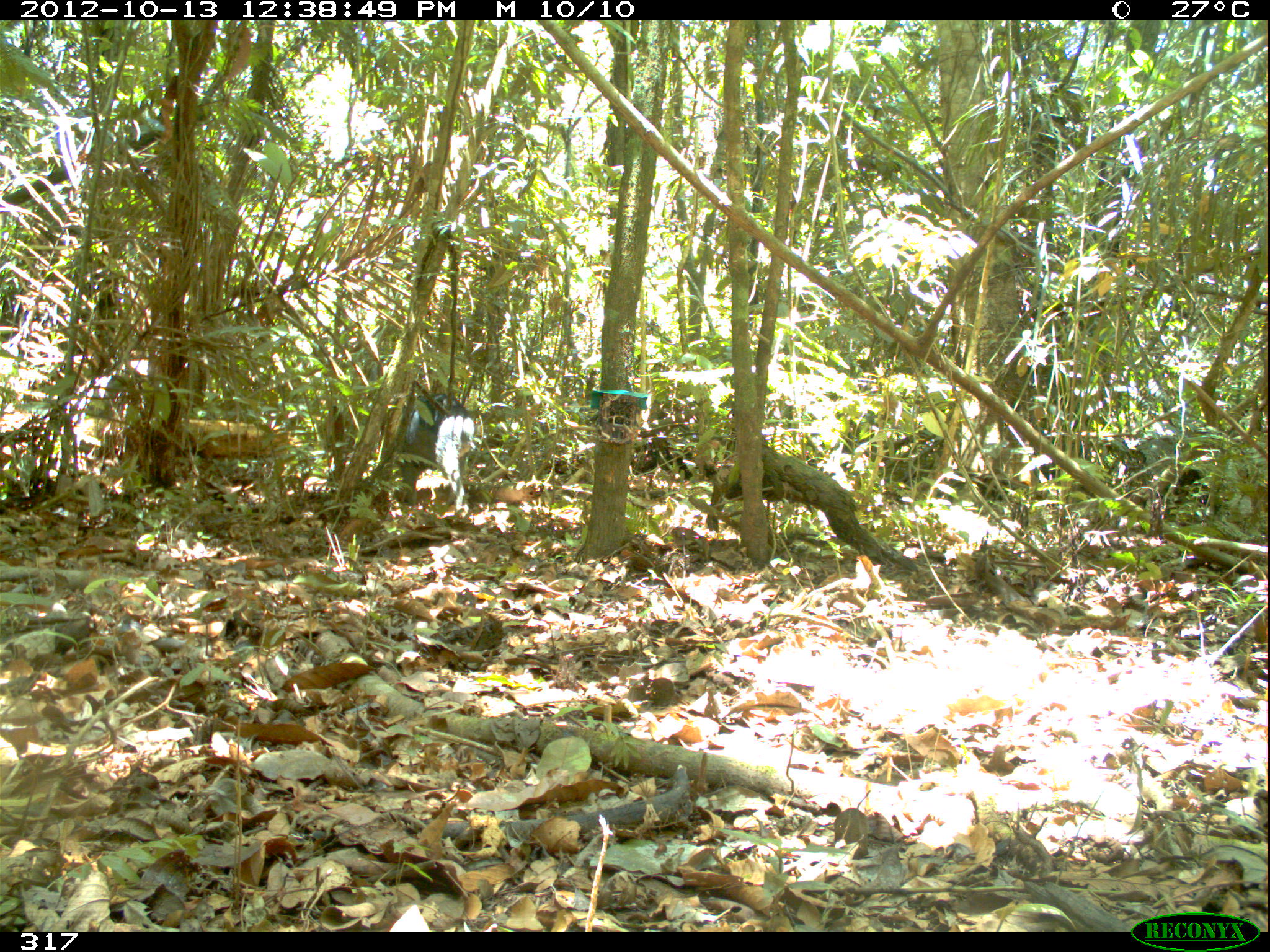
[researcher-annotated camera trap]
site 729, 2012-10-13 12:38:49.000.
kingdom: Animalia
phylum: Chordata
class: Mammalia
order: Artiodactyla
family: Tayassuidae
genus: Tayassu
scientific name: Tayassu pecari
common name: white-lipped peccary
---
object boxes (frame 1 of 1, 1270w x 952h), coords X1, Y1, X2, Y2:
tayassu pecari: 401, 392, 475, 525